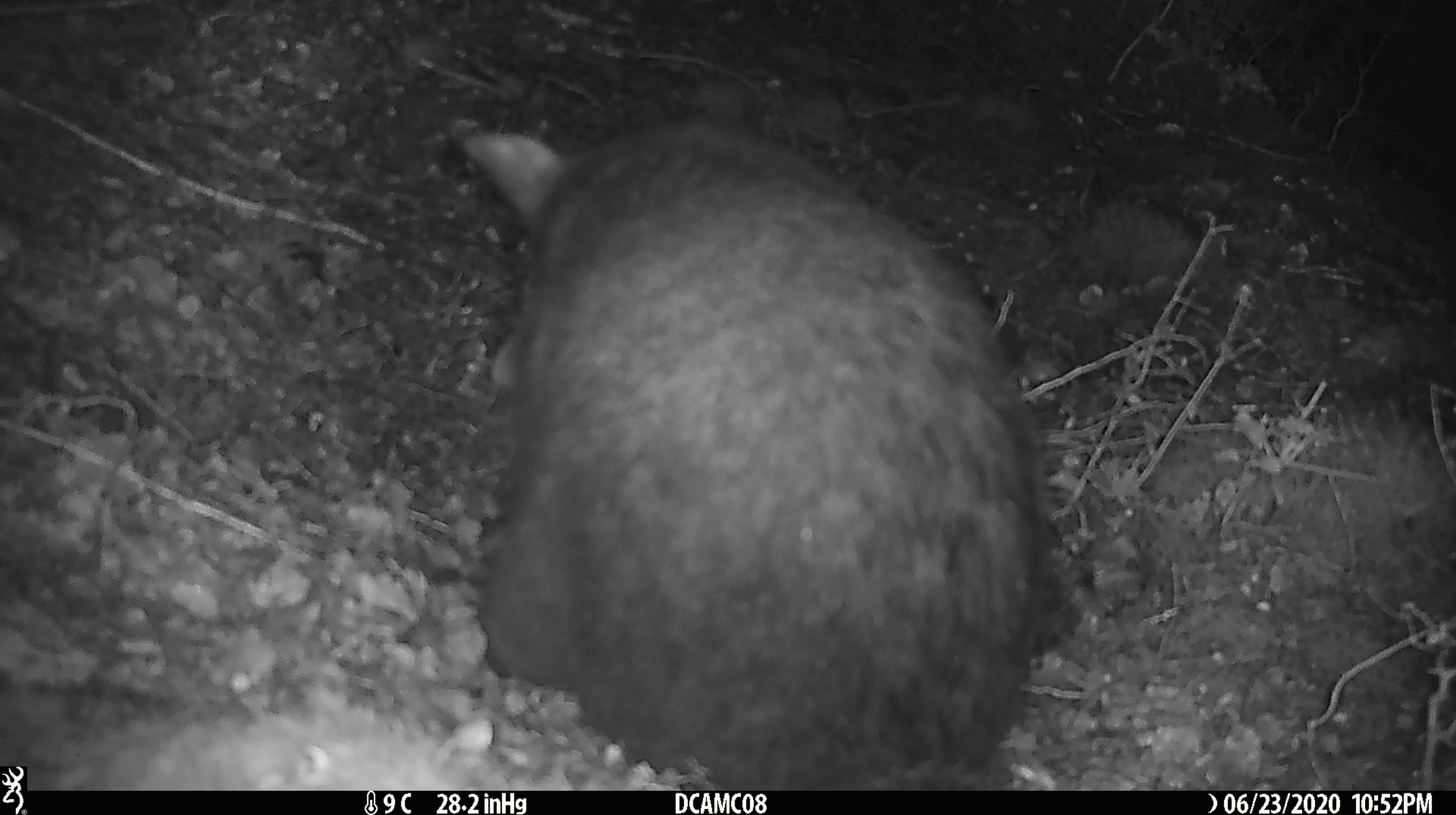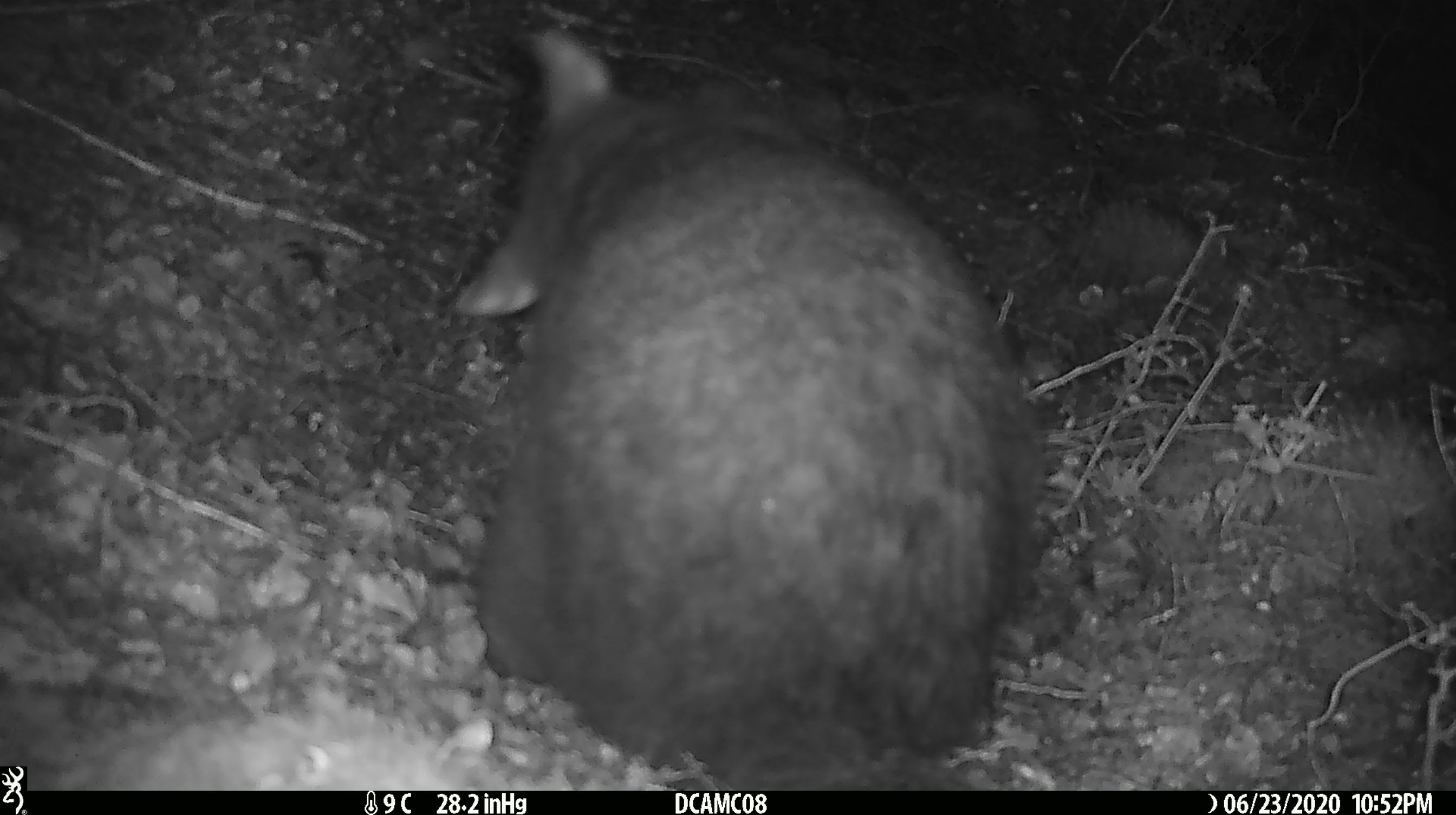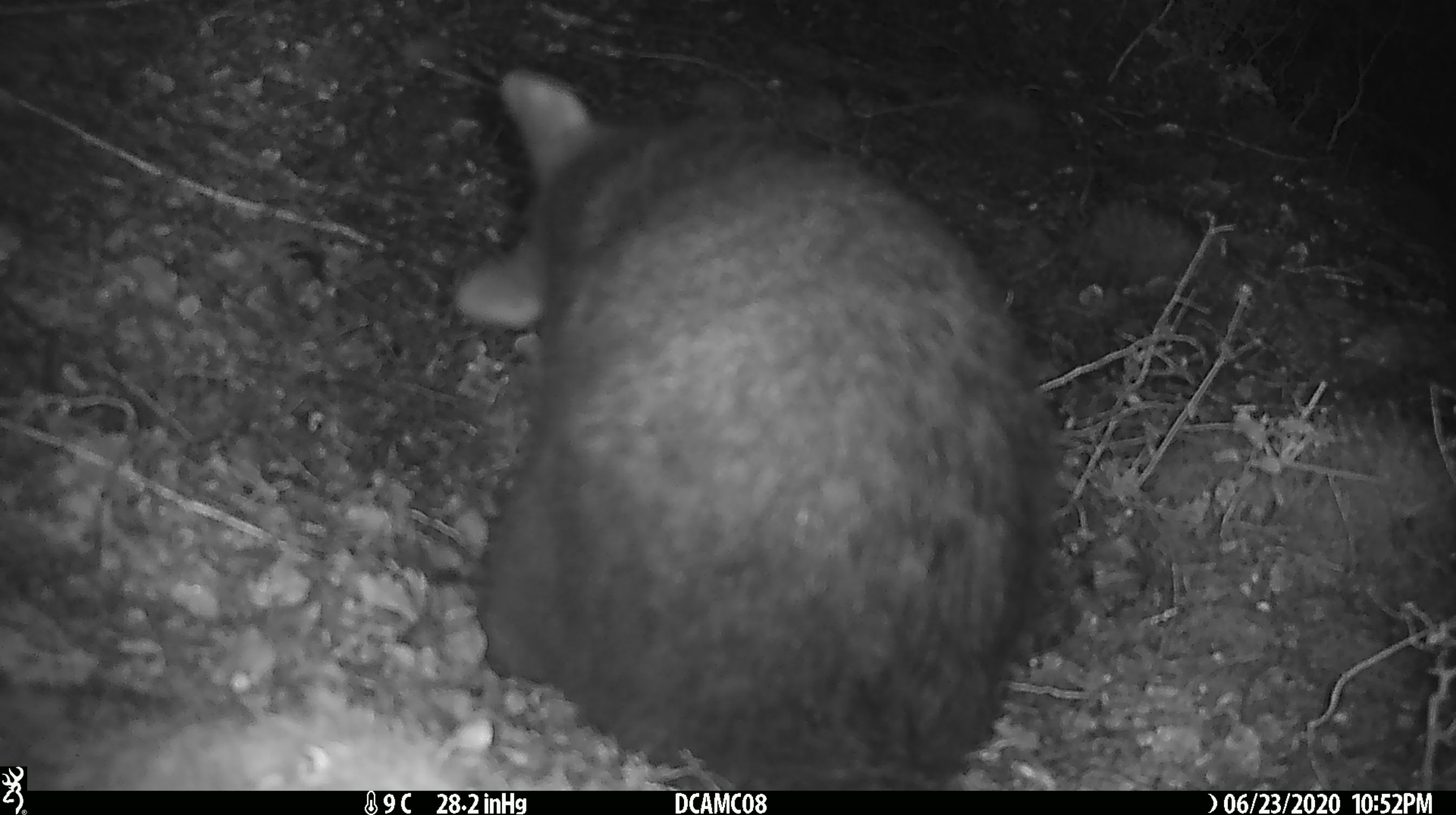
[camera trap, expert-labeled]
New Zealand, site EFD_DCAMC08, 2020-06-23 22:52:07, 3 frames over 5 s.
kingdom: Animalia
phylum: Chordata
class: Mammalia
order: Diprotodontia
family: Phalangeridae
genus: Trichosurus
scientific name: Trichosurus vulpecula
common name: common brushtail possum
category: possum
Possum (common brushtail possum) (Trichosurus vulpecula).